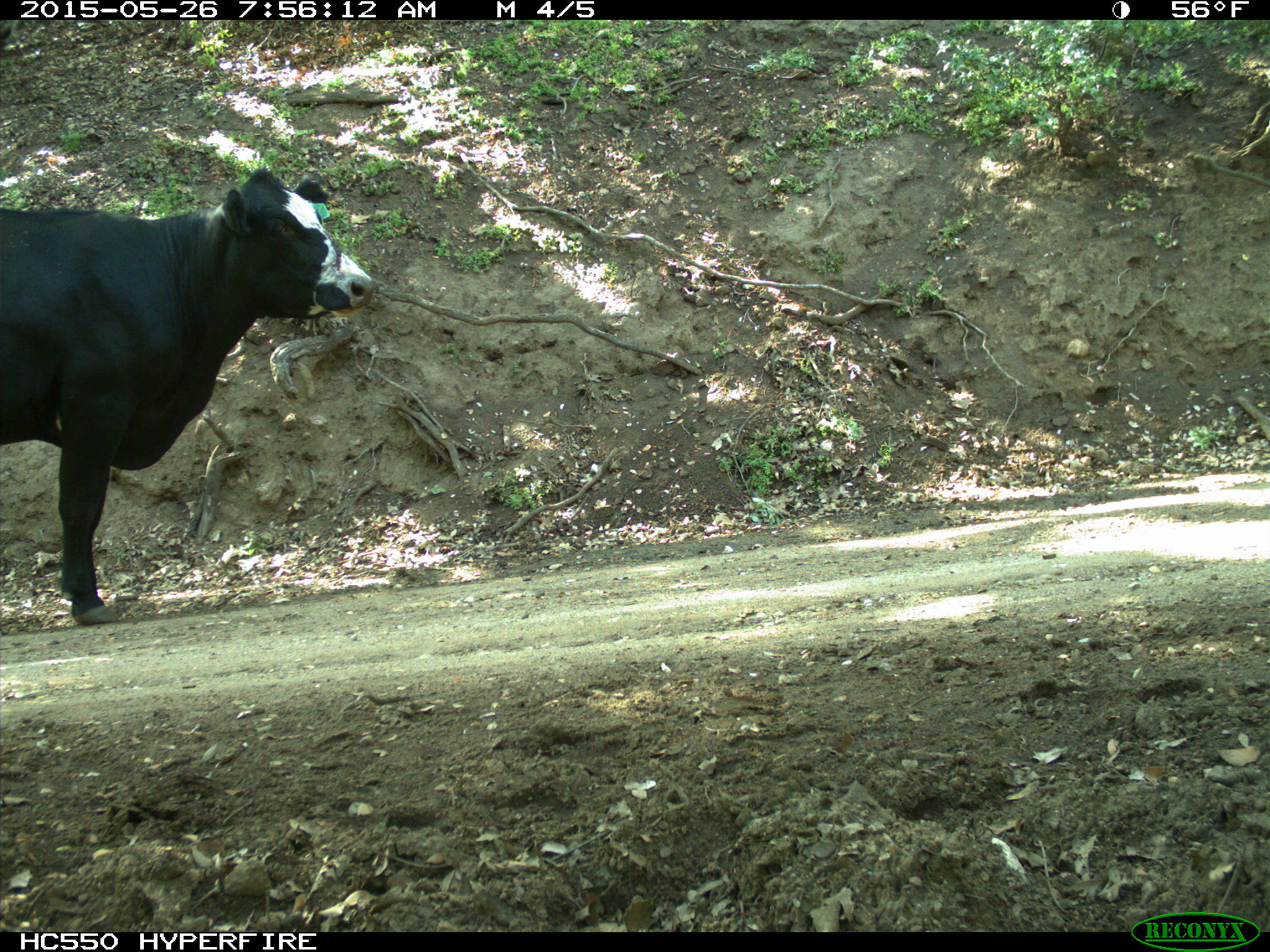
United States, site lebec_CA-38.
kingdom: Animalia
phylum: Chordata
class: Mammalia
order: Artiodactyla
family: Bovidae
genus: Bos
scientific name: Bos taurus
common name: domestic cow